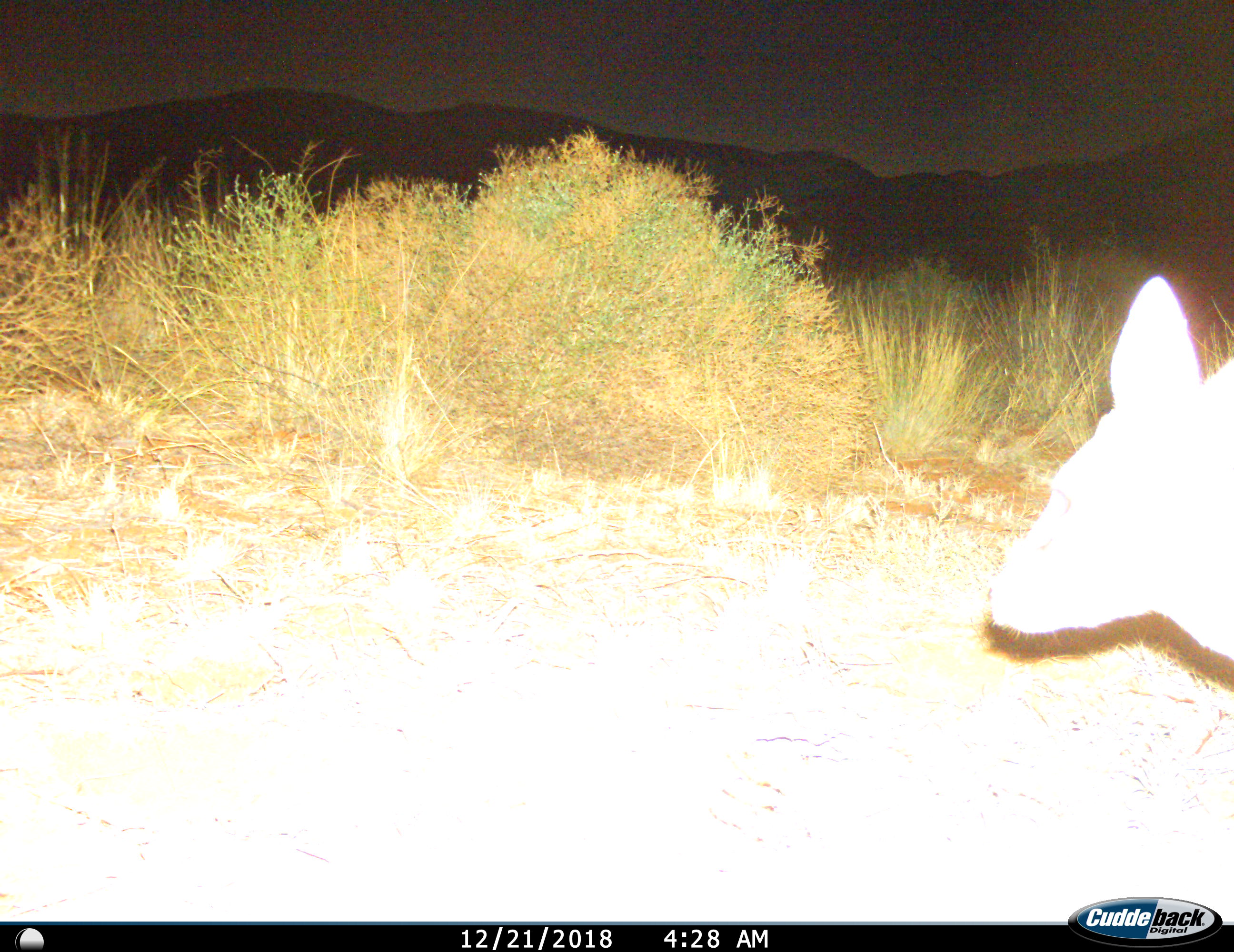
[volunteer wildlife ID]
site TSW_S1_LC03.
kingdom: Animalia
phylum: Chordata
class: Mammalia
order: Artiodactyla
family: Bovidae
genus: Sylvicapra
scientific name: Sylvicapra grimmia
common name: common duiker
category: duikercommongrey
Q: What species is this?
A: Duikercommongrey (common duiker) (Sylvicapra grimmia).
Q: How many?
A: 1.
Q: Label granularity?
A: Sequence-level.